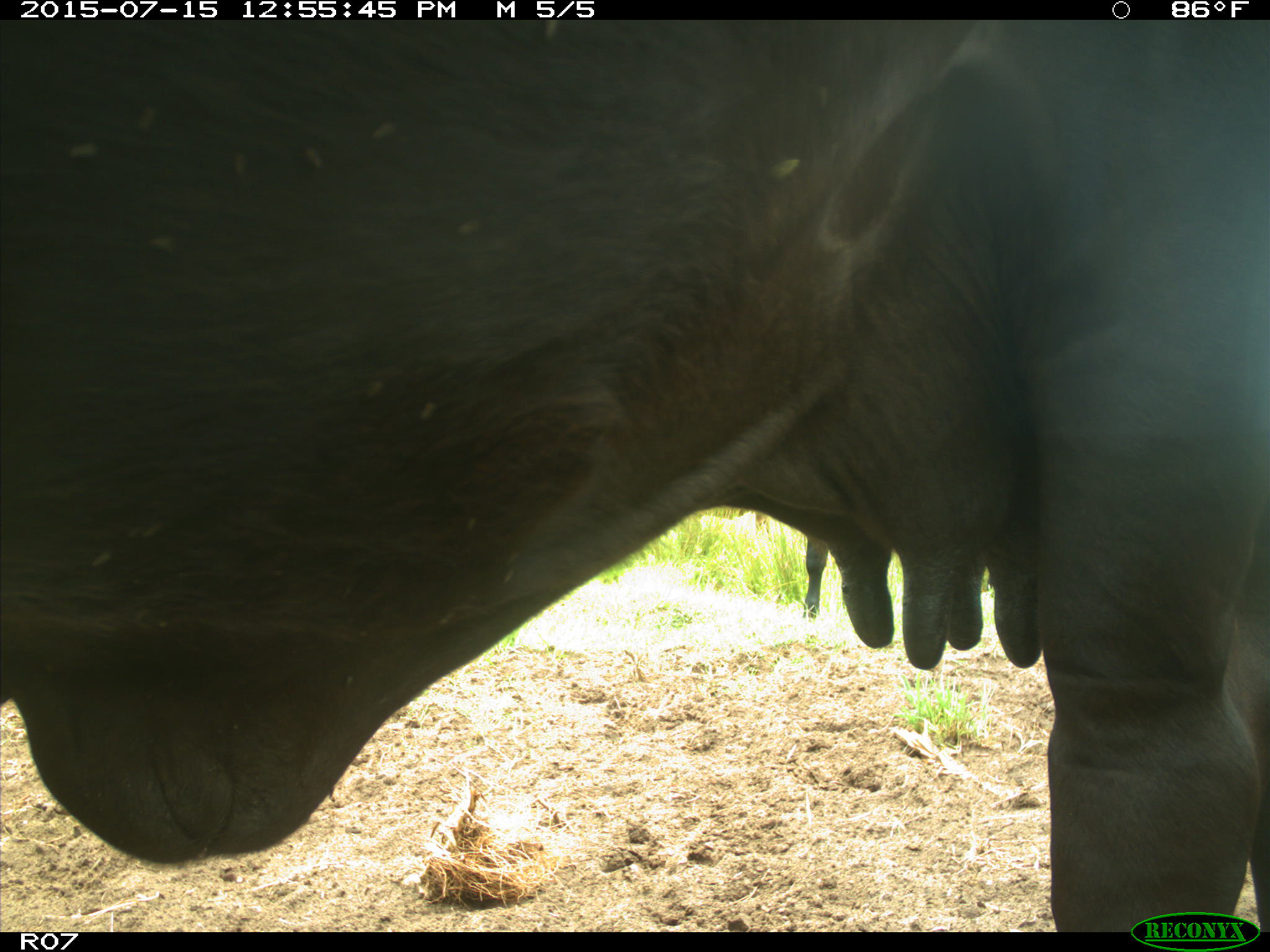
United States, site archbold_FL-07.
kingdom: Animalia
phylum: Chordata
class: Mammalia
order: Artiodactyla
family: Bovidae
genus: Bos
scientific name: Bos taurus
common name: domestic cow